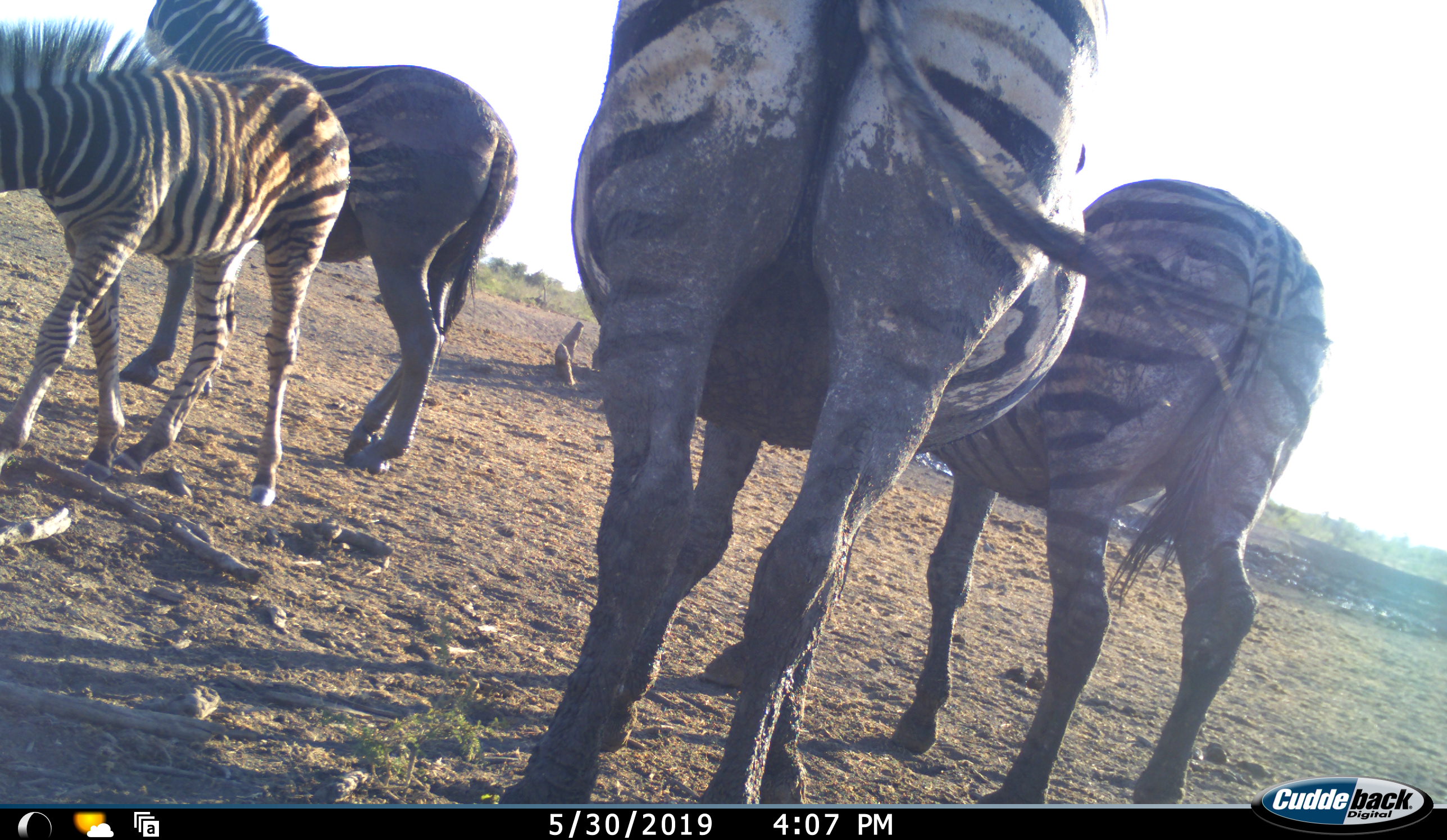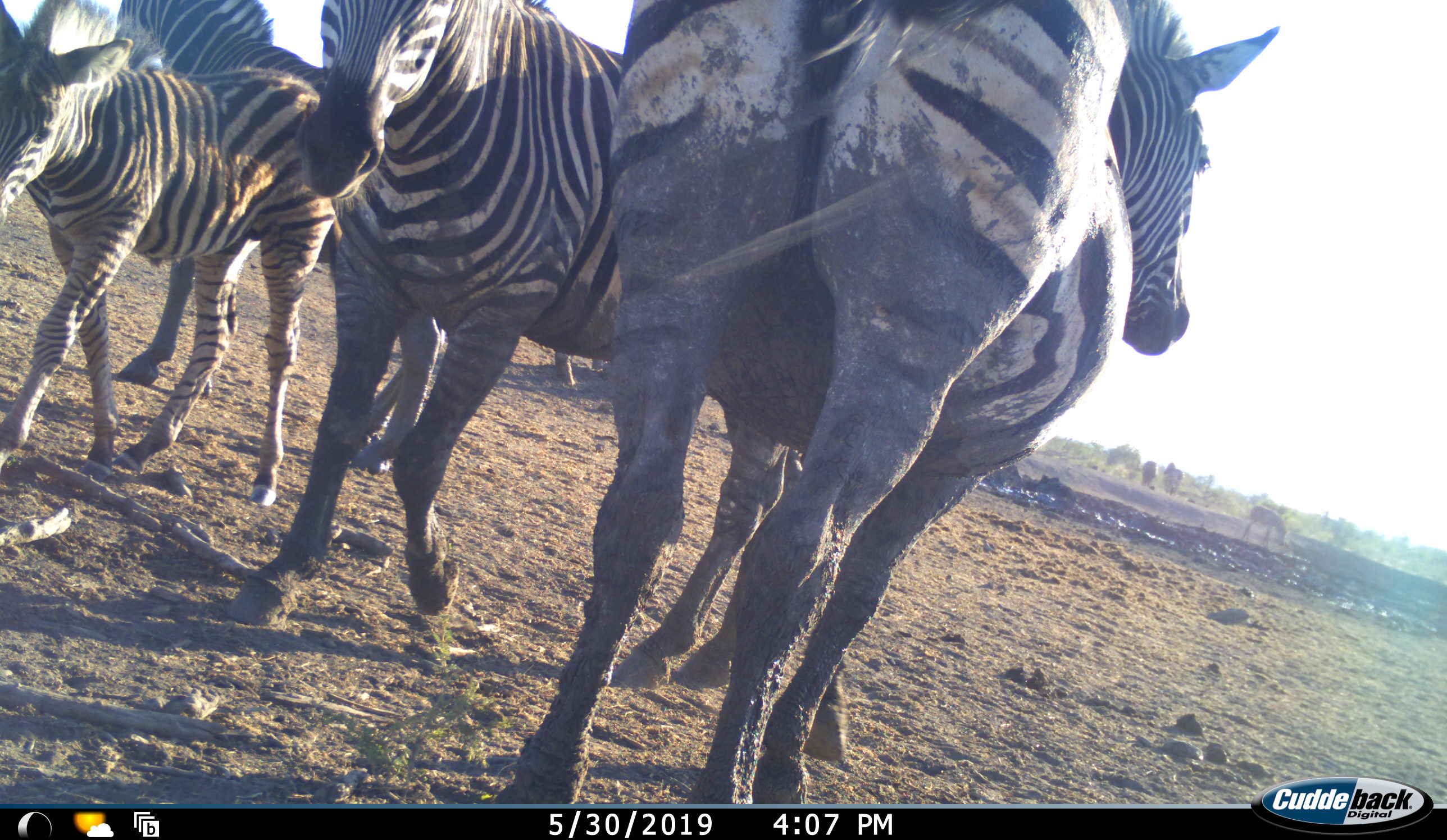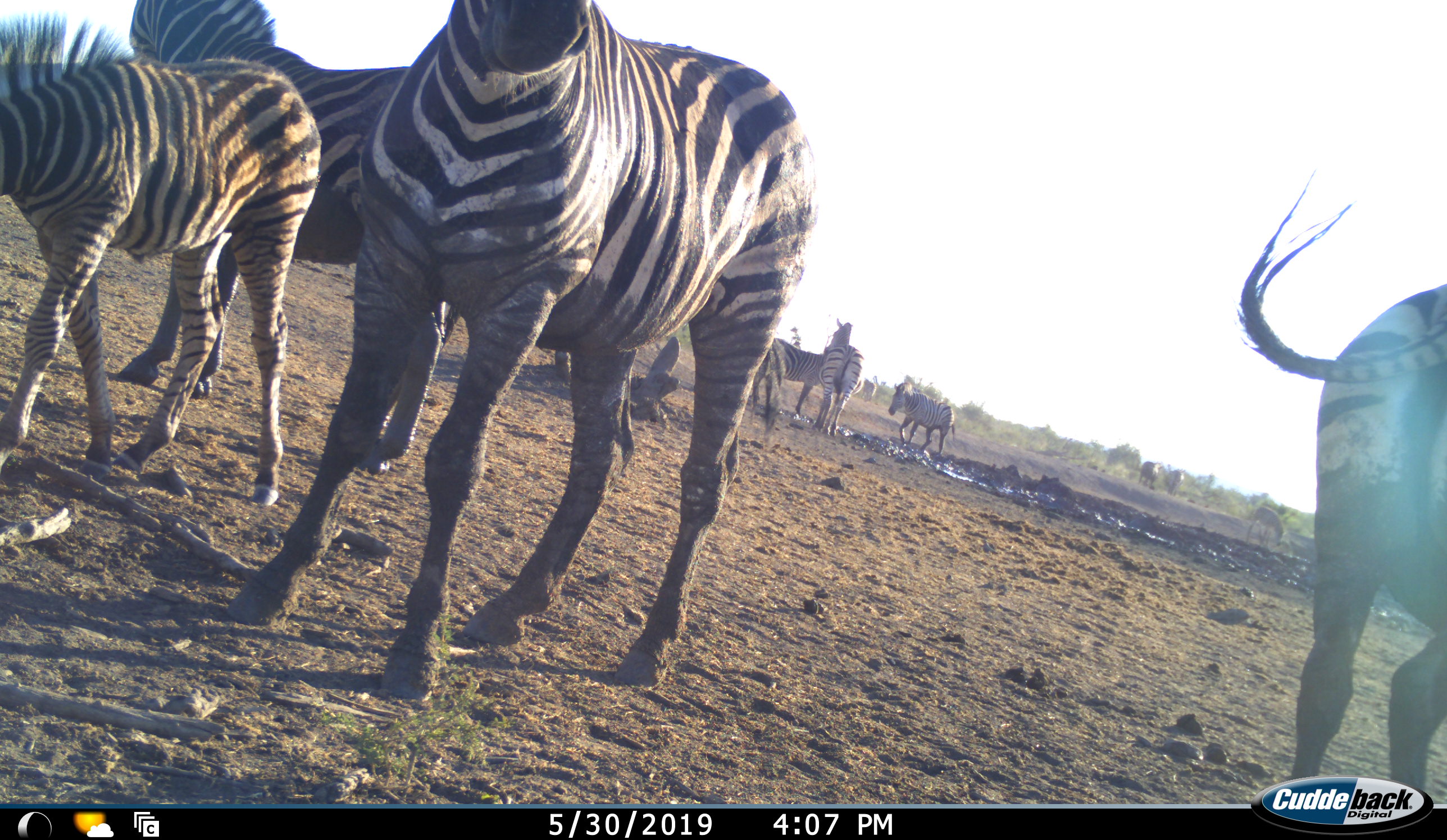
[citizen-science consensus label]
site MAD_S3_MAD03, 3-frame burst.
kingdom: Animalia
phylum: Chordata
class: Mammalia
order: Perissodactyla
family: Equidae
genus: Equus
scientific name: Equus quagga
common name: plains zebra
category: zebraplains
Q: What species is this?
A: Zebraplains (plains zebra) (Equus quagga).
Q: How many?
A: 10.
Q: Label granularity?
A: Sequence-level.